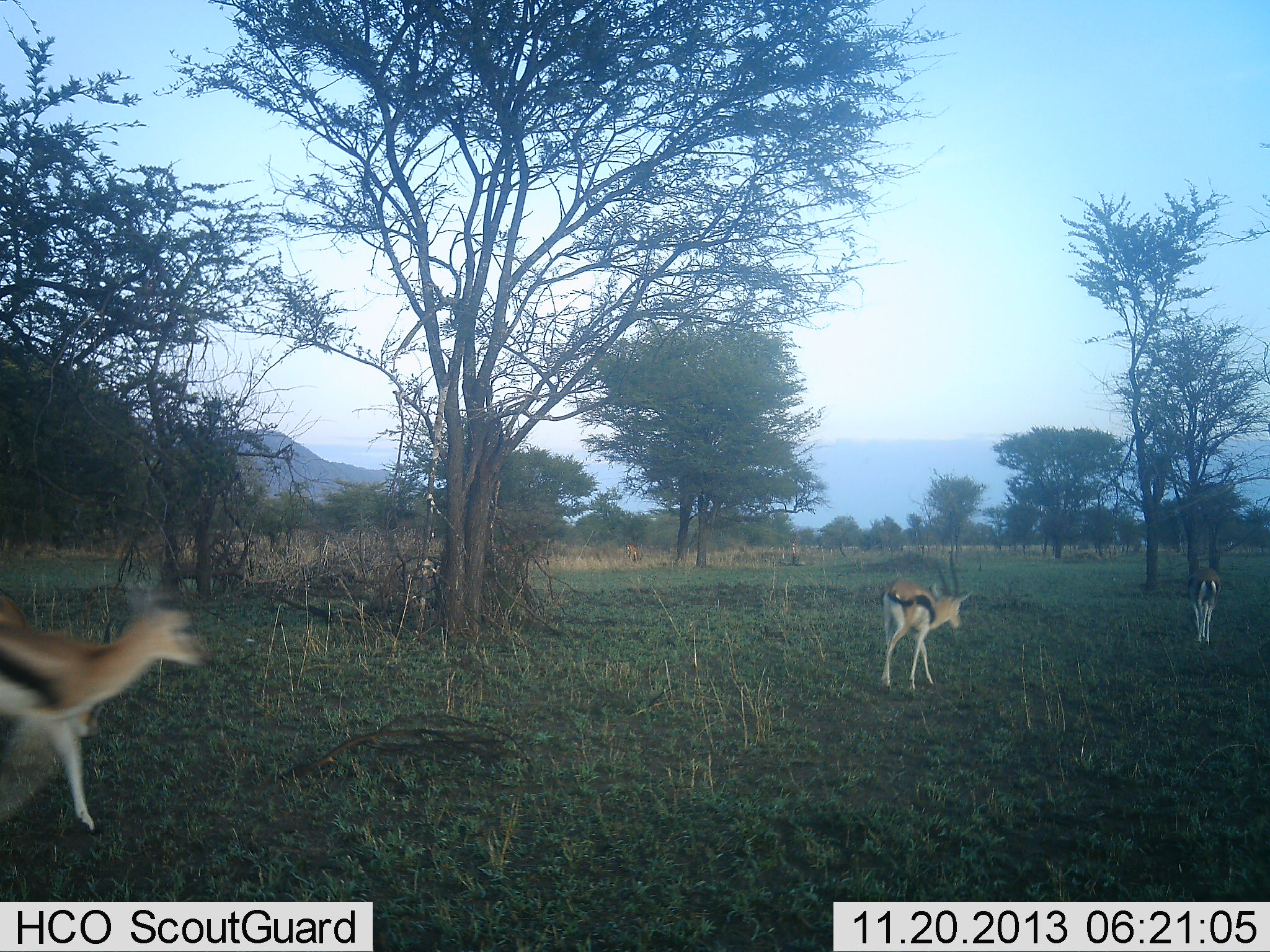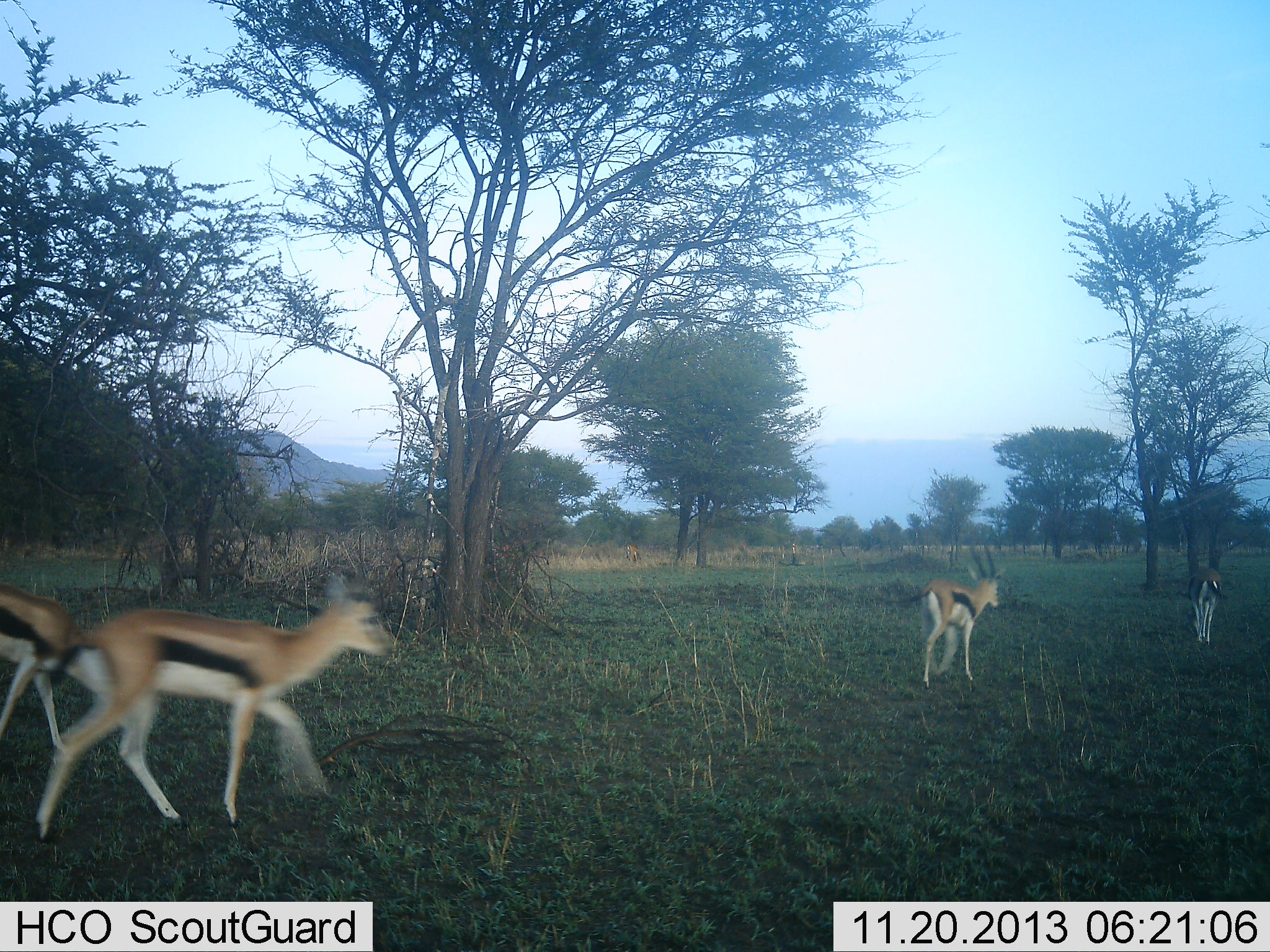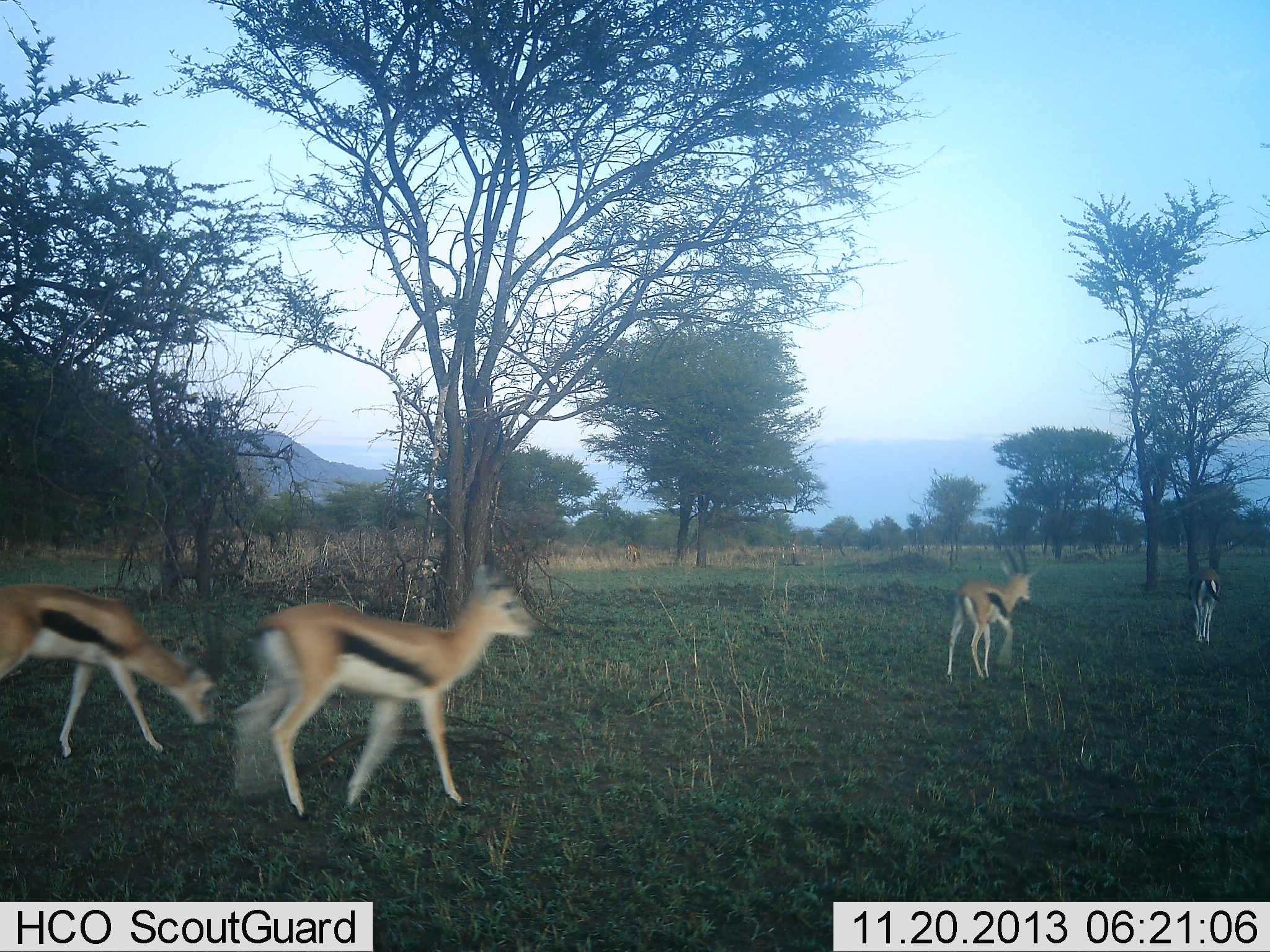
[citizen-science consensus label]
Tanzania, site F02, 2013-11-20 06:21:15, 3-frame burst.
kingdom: Animalia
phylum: Chordata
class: Mammalia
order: Artiodactyla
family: Bovidae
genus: Eudorcas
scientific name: Eudorcas thomsonii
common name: thomson's gazelle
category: gazellethomsons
Gazellethomsons (thomson's gazelle) (Eudorcas thomsonii), count 4. Behavior (volunteer vote fractions): standing 6%, resting 0%, moving 100%, interacting 0%. Young present (vote fraction): 3%. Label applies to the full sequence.